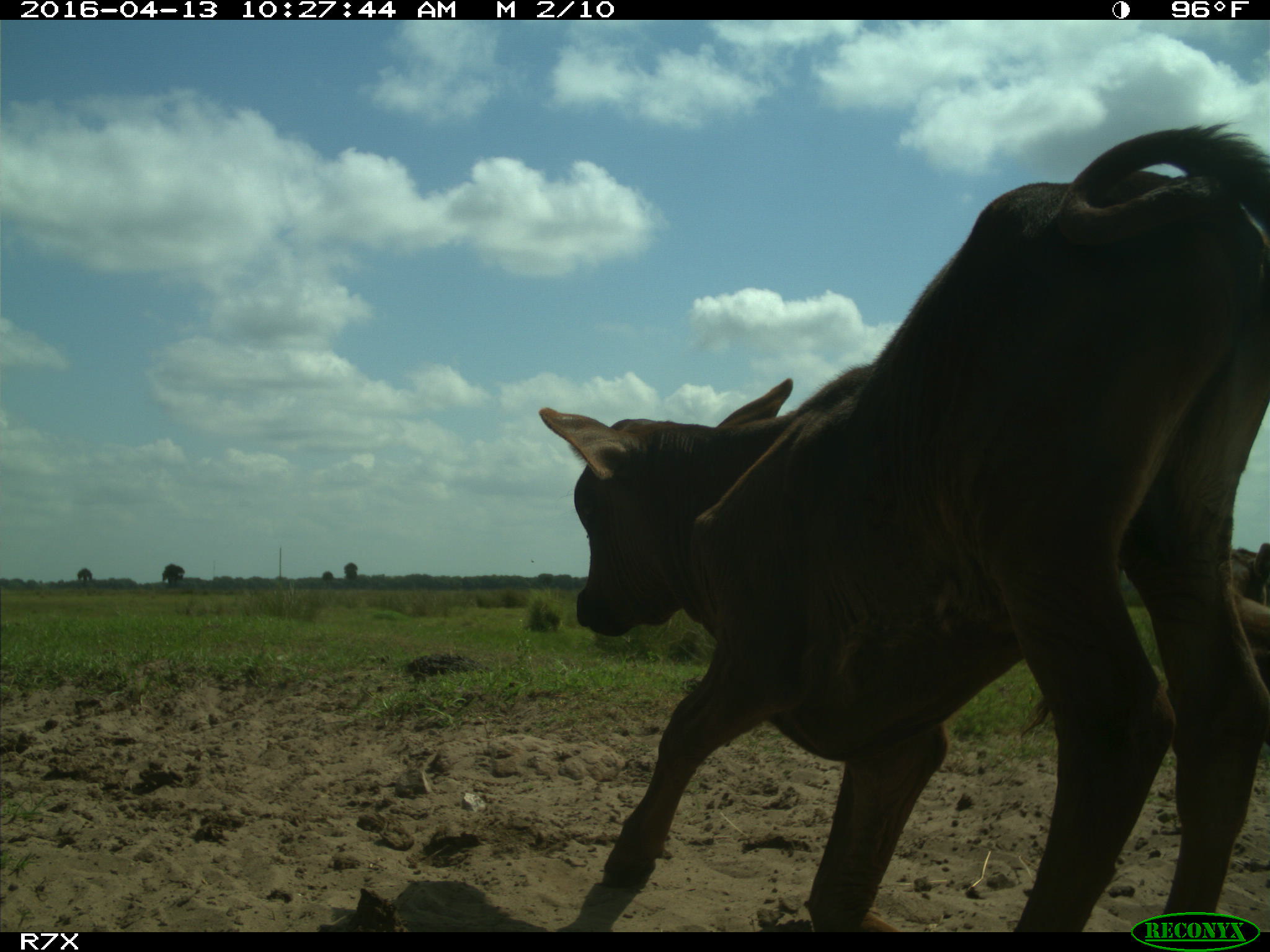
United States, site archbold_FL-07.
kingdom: Animalia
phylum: Chordata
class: Mammalia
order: Artiodactyla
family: Bovidae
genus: Bos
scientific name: Bos taurus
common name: domestic cow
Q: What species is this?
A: Bos taurus (domestic cow).